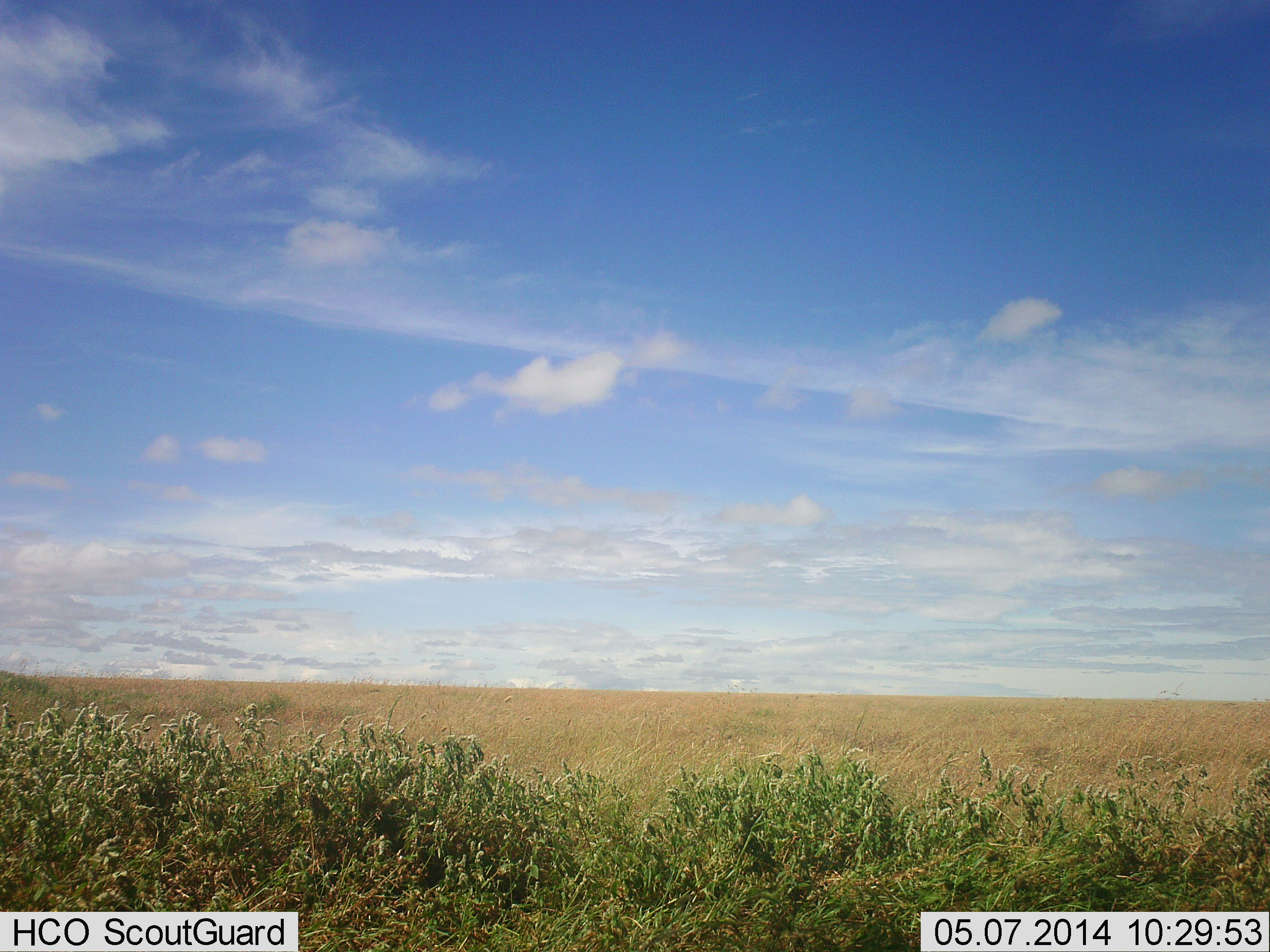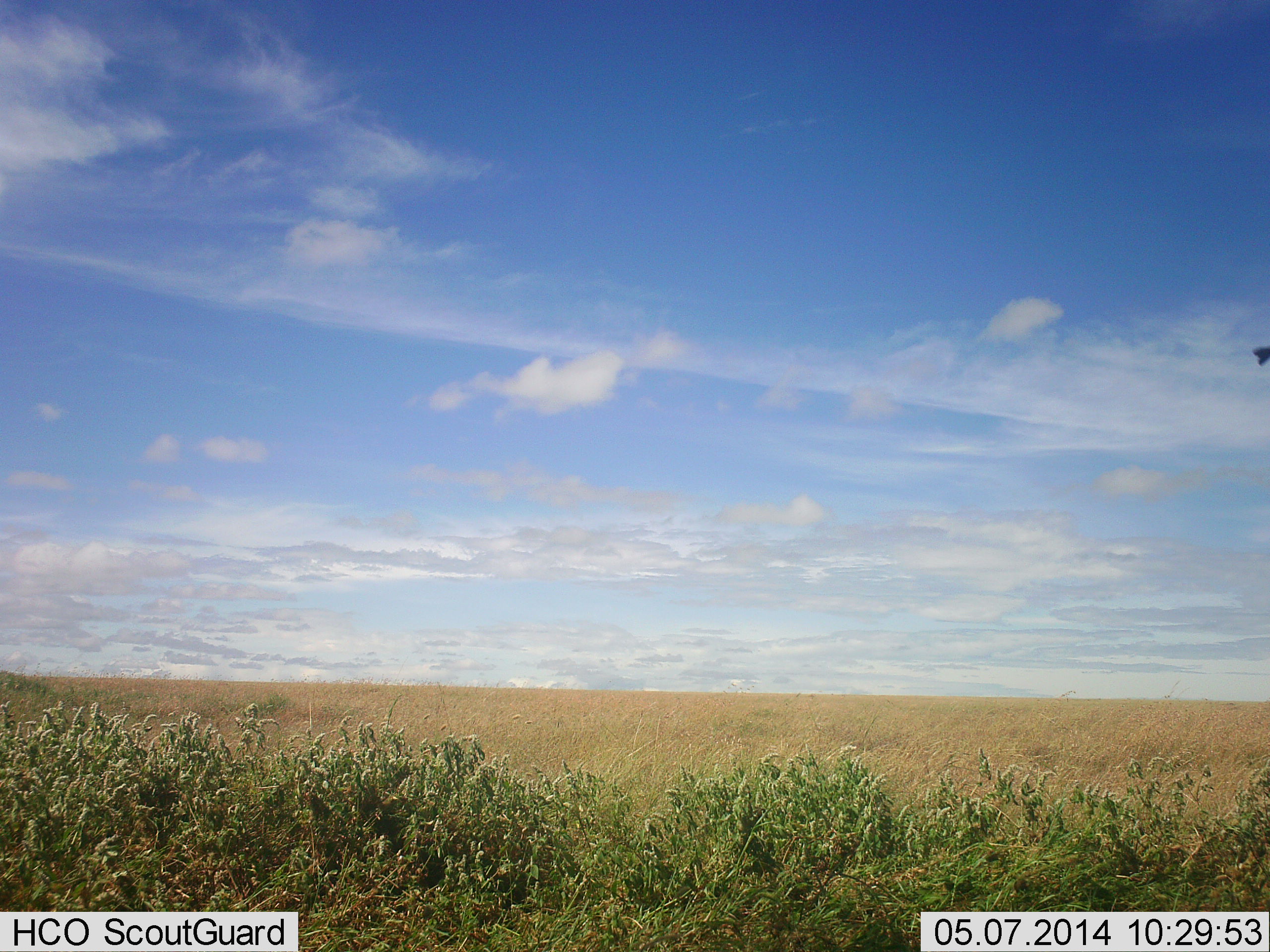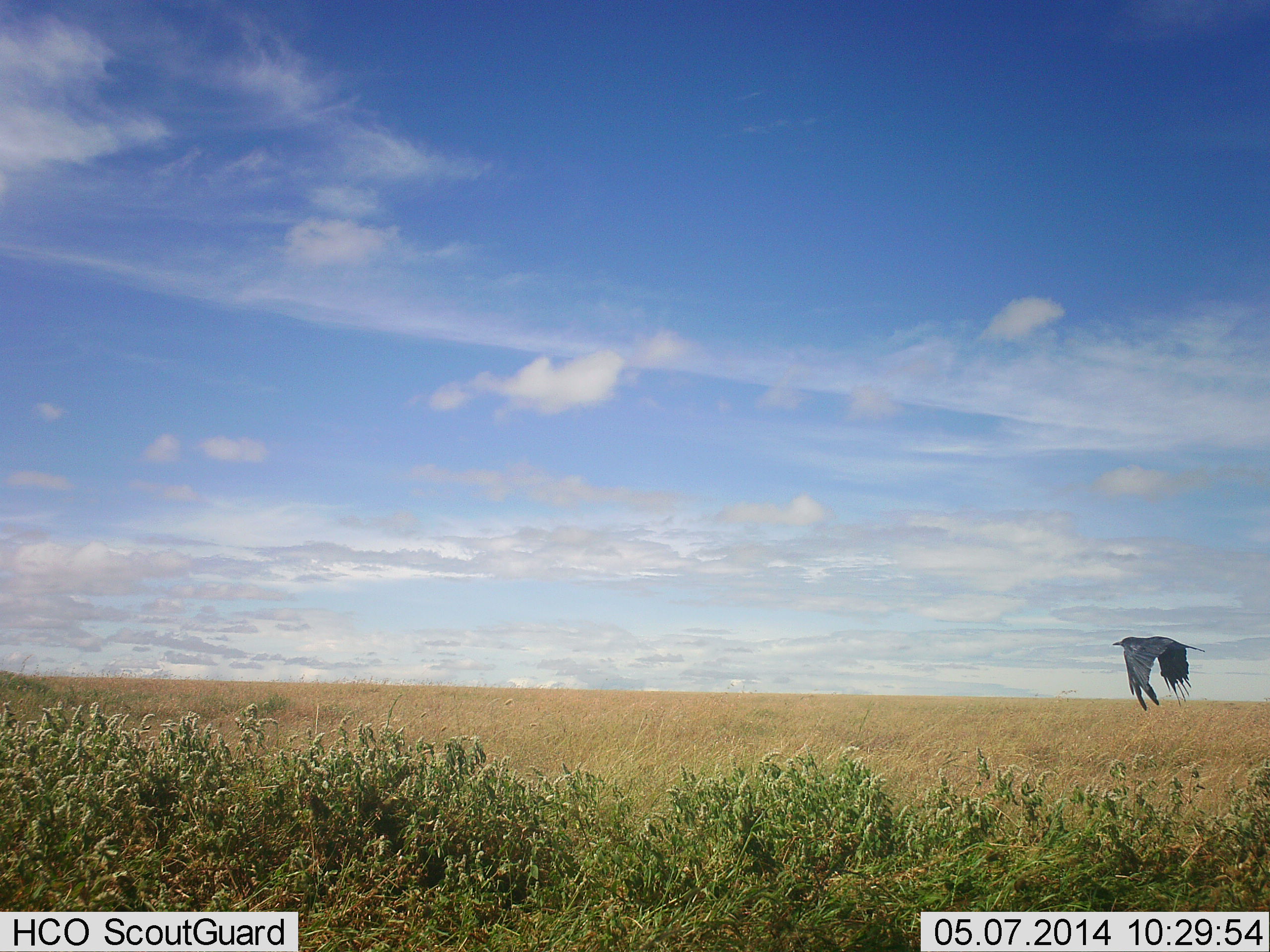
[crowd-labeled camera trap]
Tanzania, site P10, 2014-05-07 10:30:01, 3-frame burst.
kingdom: Animalia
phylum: Chordata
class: Aves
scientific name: Aves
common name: bird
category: otherbird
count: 1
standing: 0%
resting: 0%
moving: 100%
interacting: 0%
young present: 0%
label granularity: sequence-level